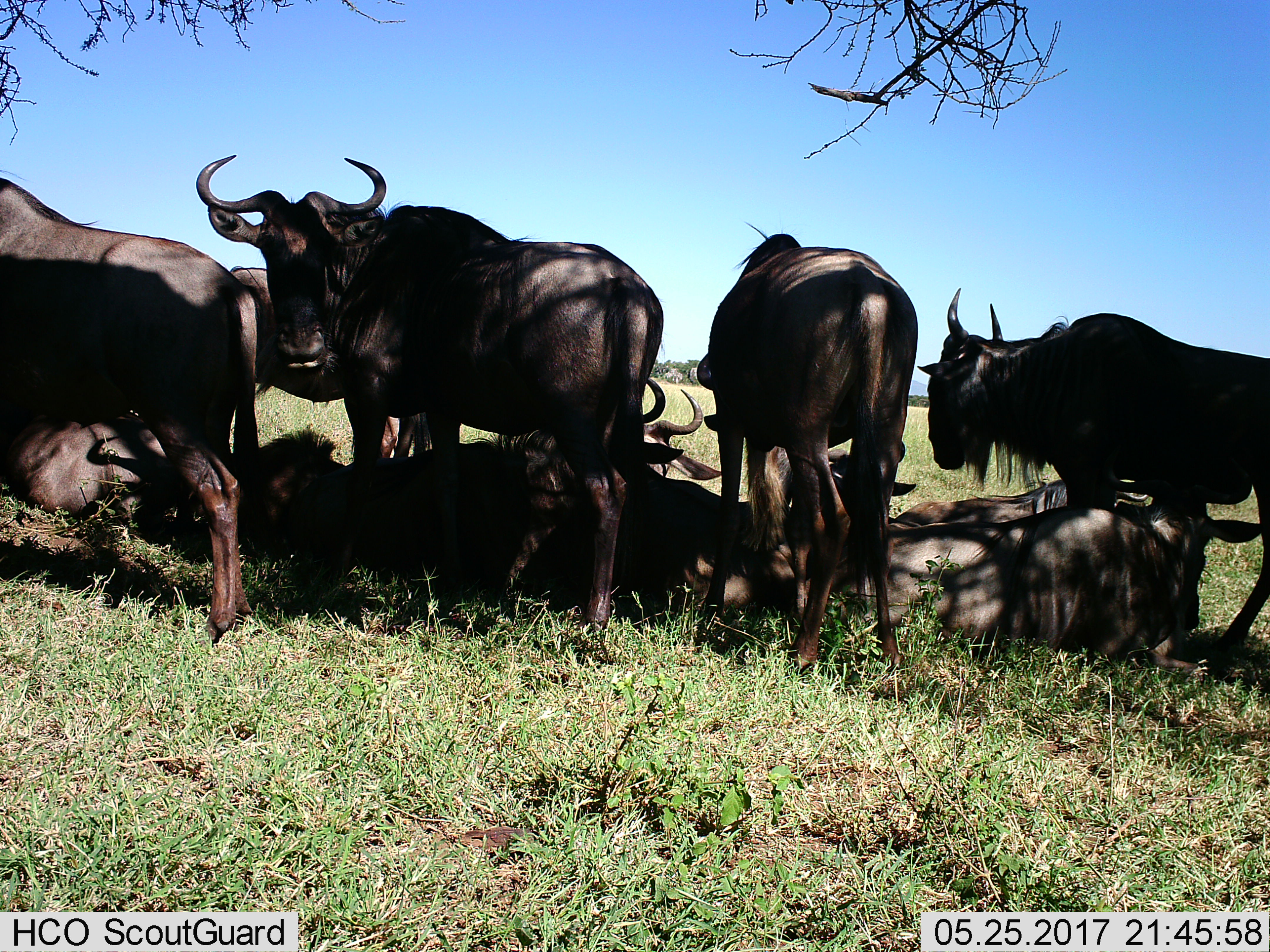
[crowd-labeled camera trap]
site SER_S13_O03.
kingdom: Animalia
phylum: Chordata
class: Mammalia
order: Artiodactyla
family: Bovidae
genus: Connochaetes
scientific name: Connochaetes taurinus taurinus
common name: blue wildebeest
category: wildebeestblue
Wildebeestblue (blue wildebeest) (Connochaetes taurinus taurinus), count 11-50. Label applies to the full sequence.